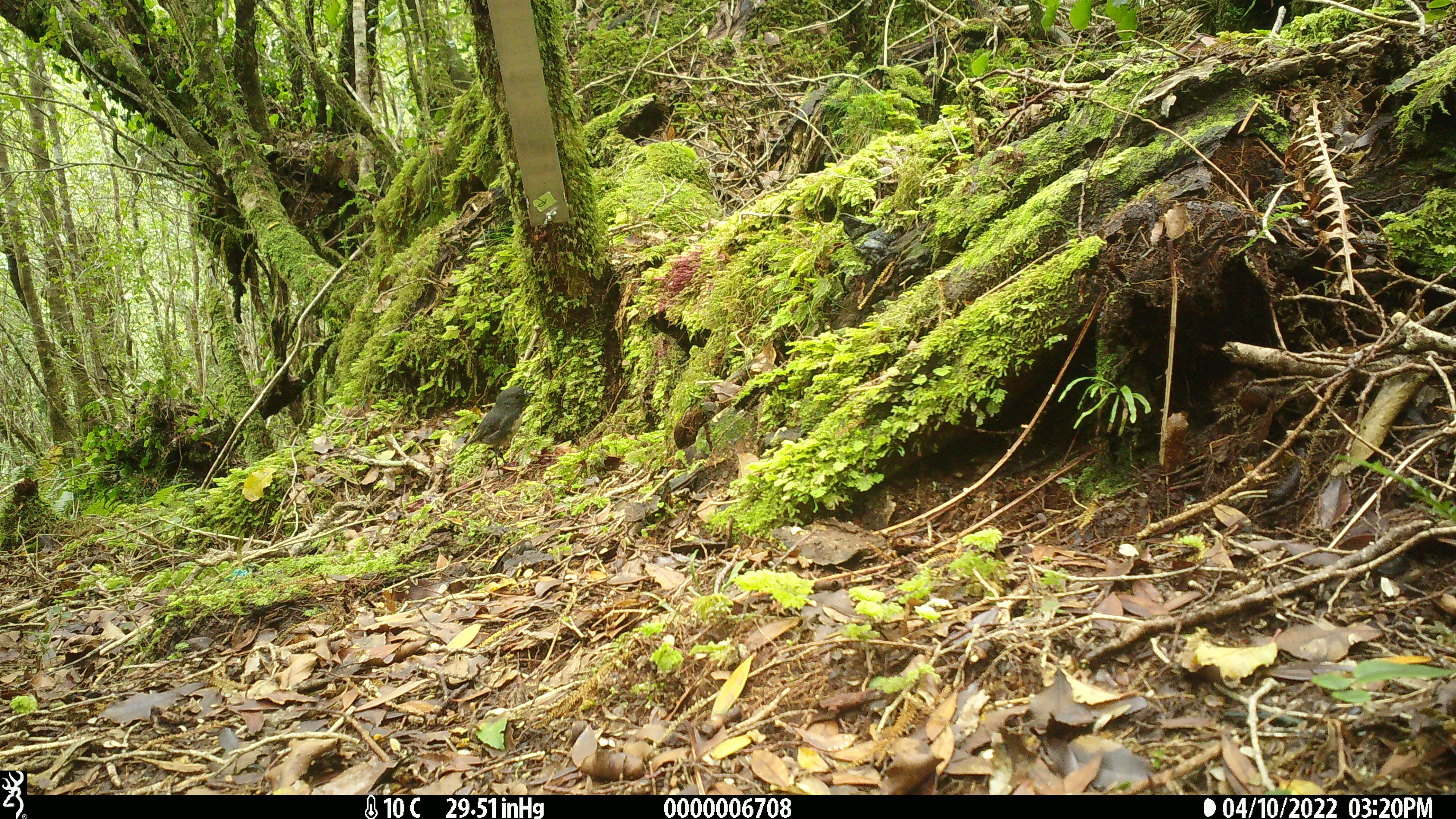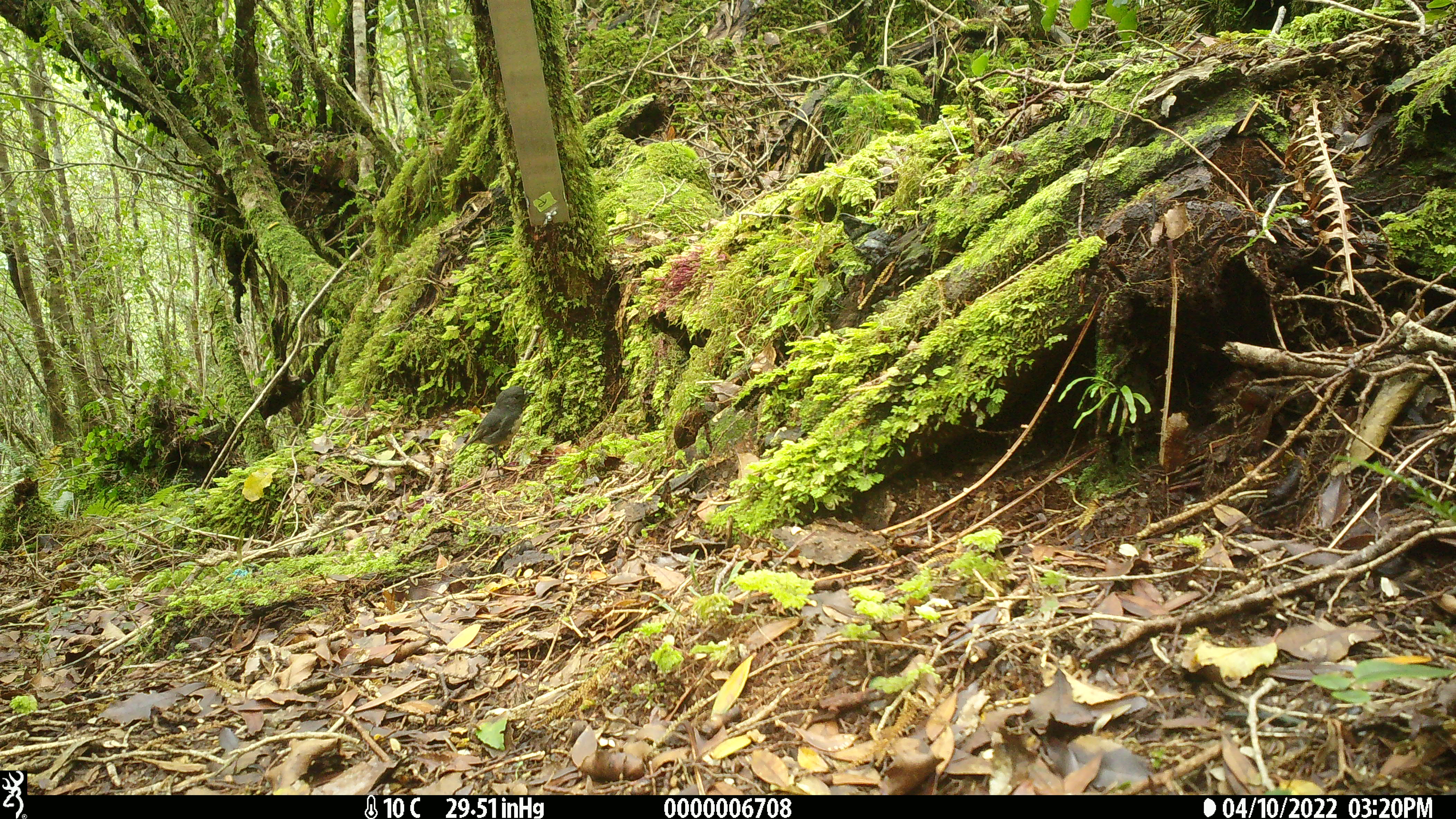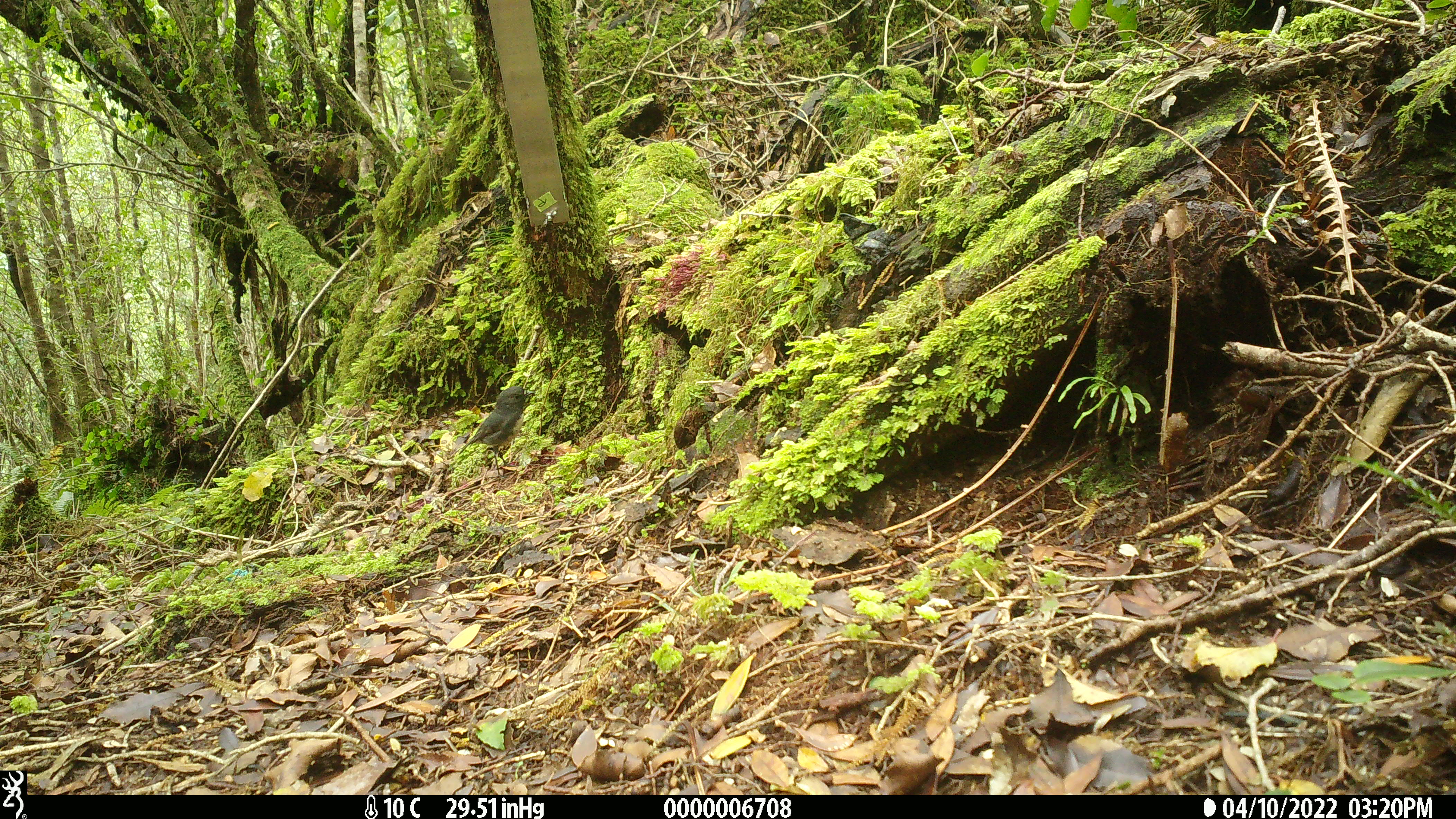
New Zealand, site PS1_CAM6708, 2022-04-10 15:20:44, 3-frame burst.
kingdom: Animalia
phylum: Chordata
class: Aves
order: Passeriformes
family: Petroicidae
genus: Petroica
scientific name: Petroica australis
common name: new zealand robin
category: robin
Robin (new zealand robin) (Petroica australis).